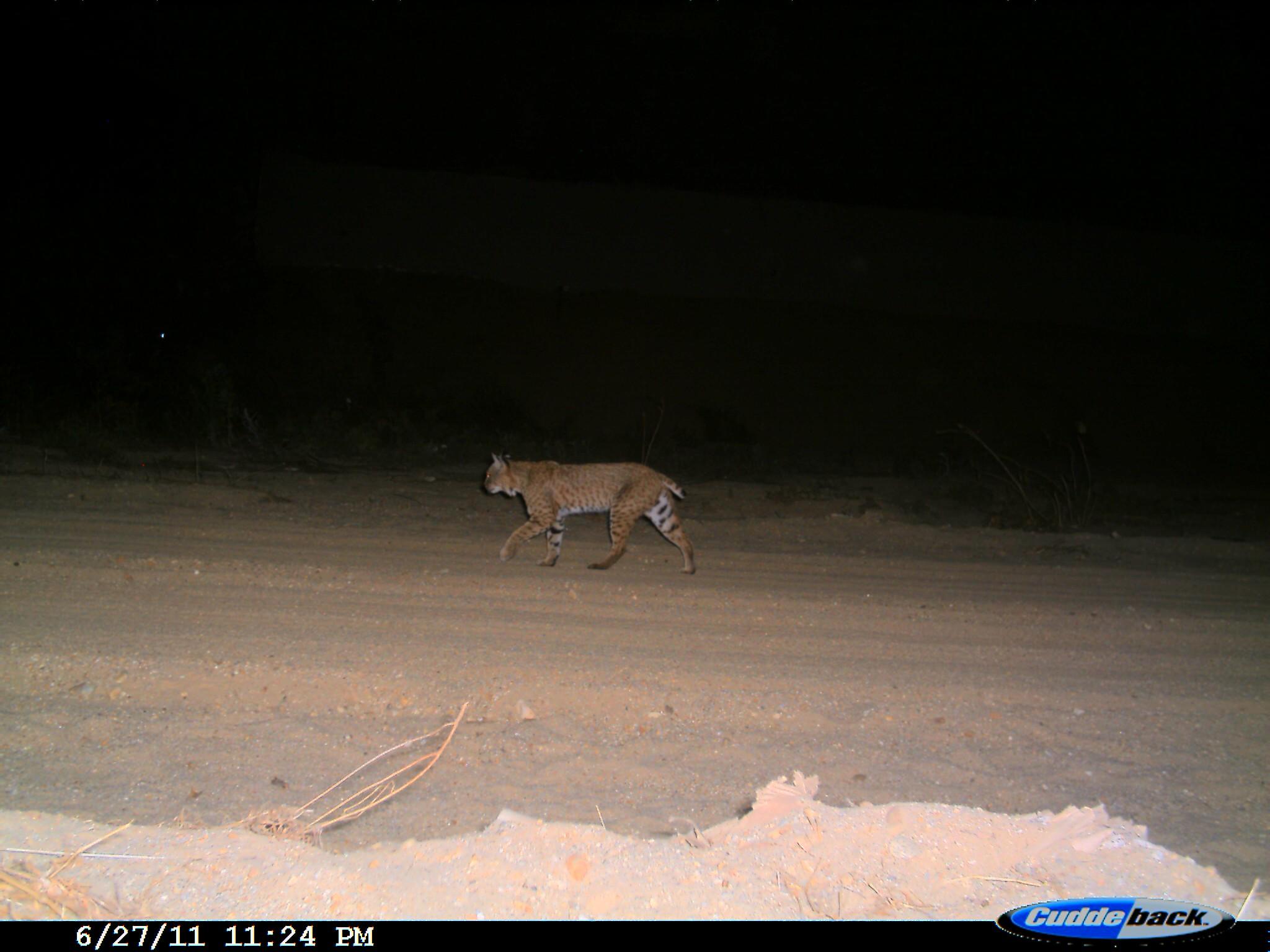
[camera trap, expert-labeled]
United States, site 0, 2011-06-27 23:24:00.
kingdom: Animalia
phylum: Chordata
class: Mammalia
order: Carnivora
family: Felidae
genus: Lynx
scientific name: Lynx rufus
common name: bobcat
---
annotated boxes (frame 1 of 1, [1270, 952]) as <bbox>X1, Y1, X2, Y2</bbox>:
bobcat: <bbox>429, 417, 722, 595</bbox>